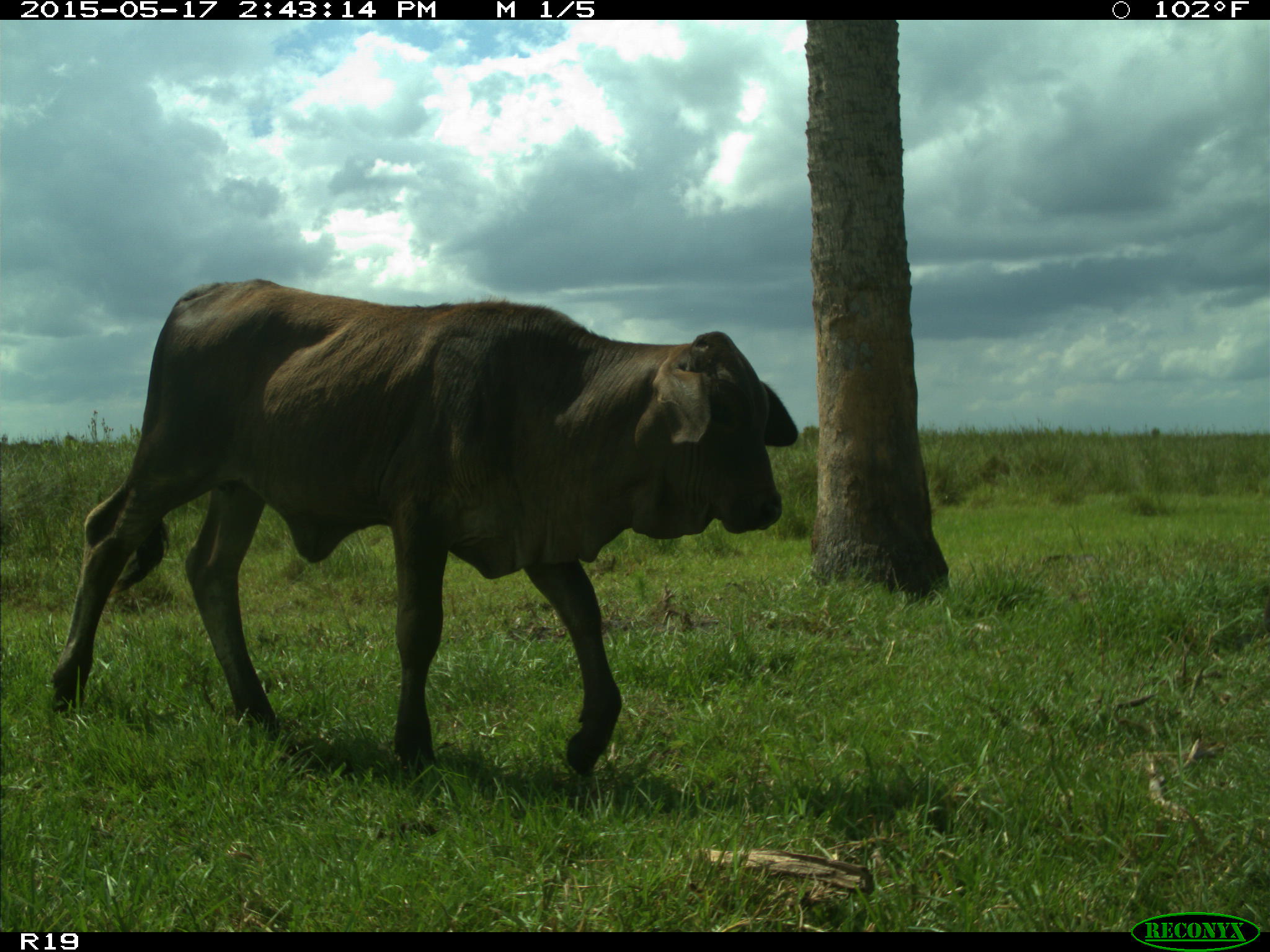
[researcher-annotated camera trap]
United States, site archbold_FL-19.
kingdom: Animalia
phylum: Chordata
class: Mammalia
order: Artiodactyla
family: Bovidae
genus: Bos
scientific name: Bos taurus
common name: domestic cow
Bos taurus (domestic cow).